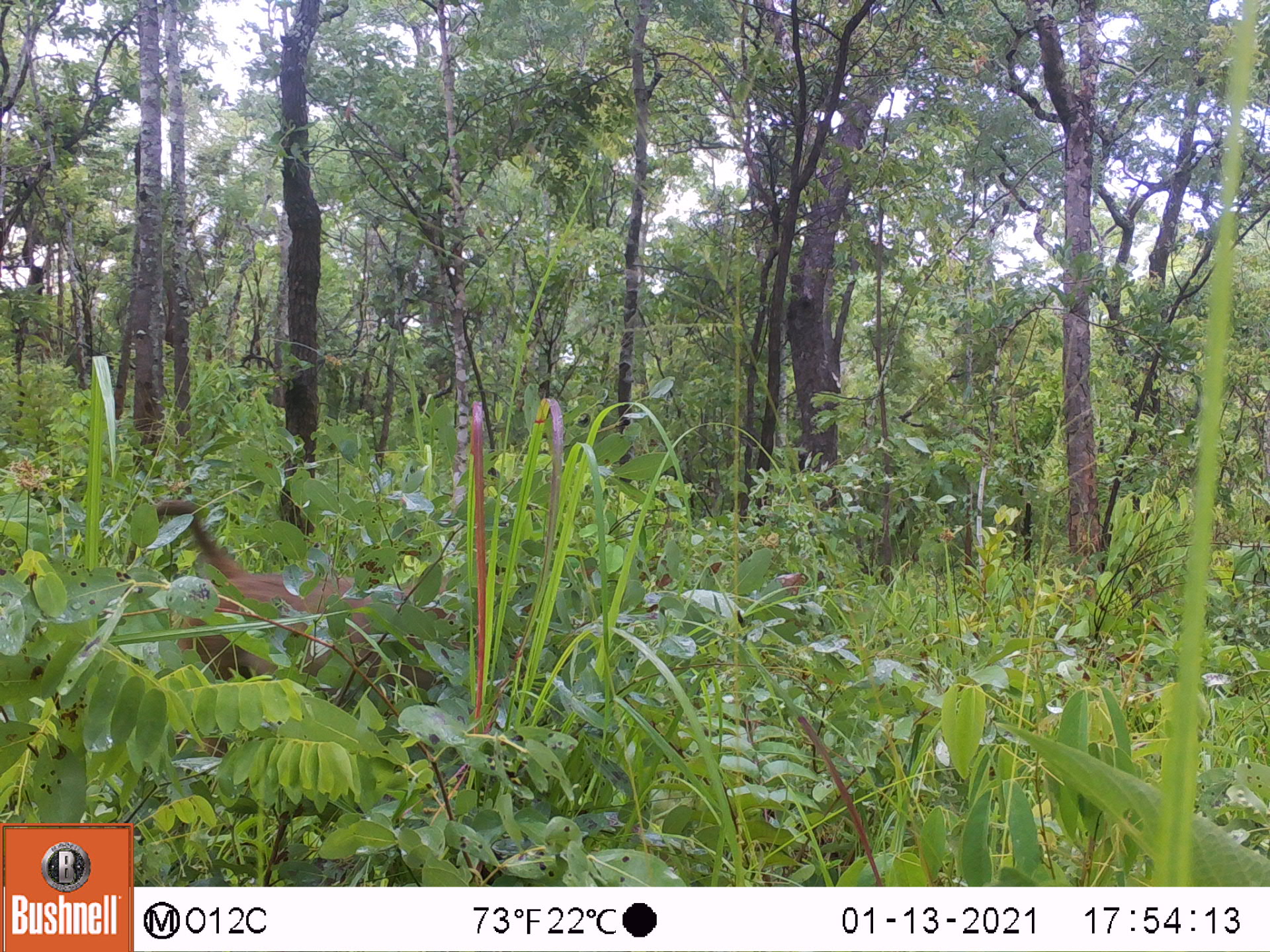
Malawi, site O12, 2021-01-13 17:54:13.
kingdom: Animalia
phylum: Chordata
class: Mammalia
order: Primates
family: Cercopithecidae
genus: Papio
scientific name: Papio cynocephalus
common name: yellow baboon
Yellow baboon (Papio cynocephalus), count 1.